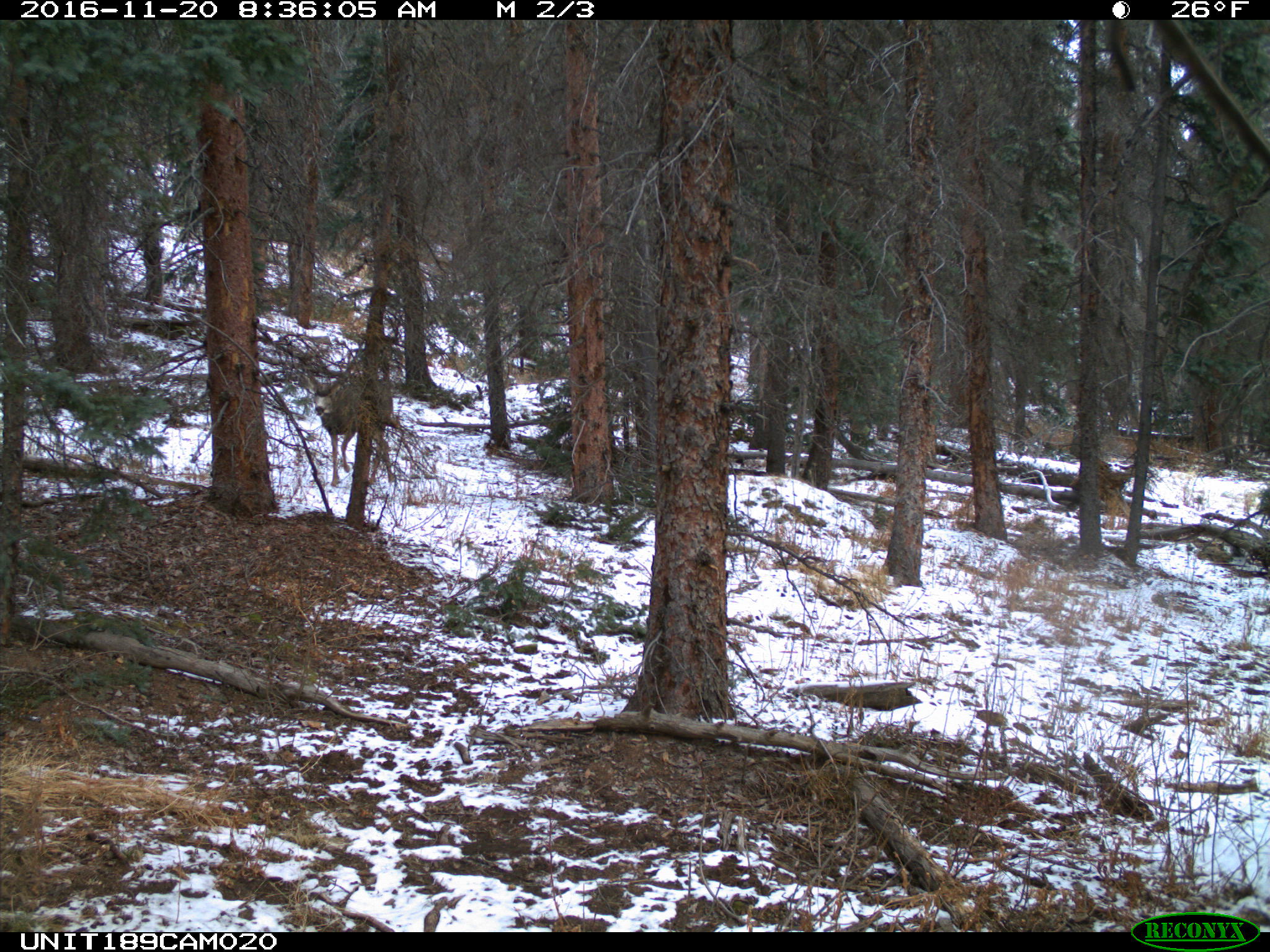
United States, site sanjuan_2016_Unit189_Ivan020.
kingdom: Animalia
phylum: Chordata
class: Mammalia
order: Artiodactyla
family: Cervidae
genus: Odocoileus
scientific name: Odocoileus hemionus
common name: mule deer